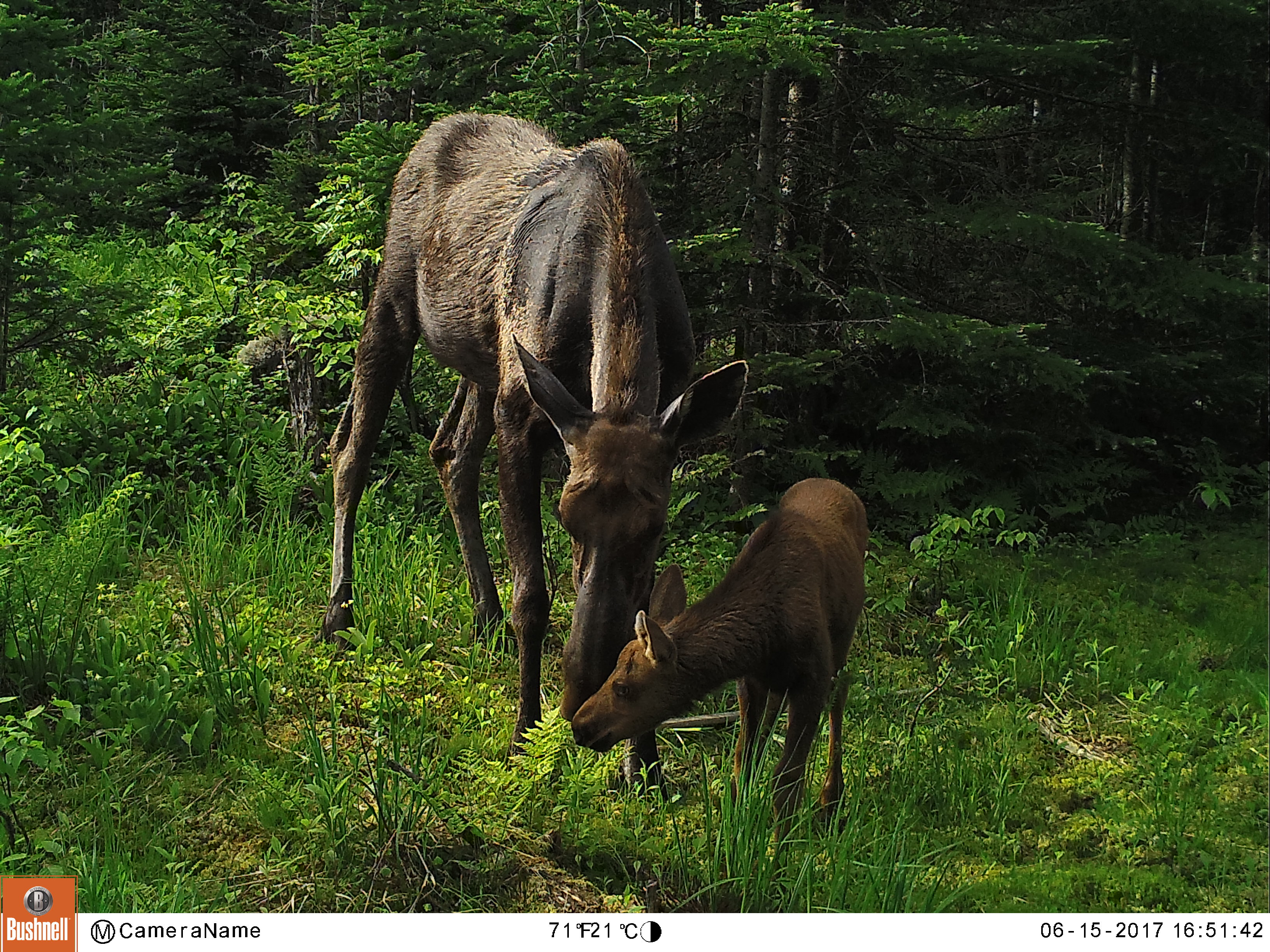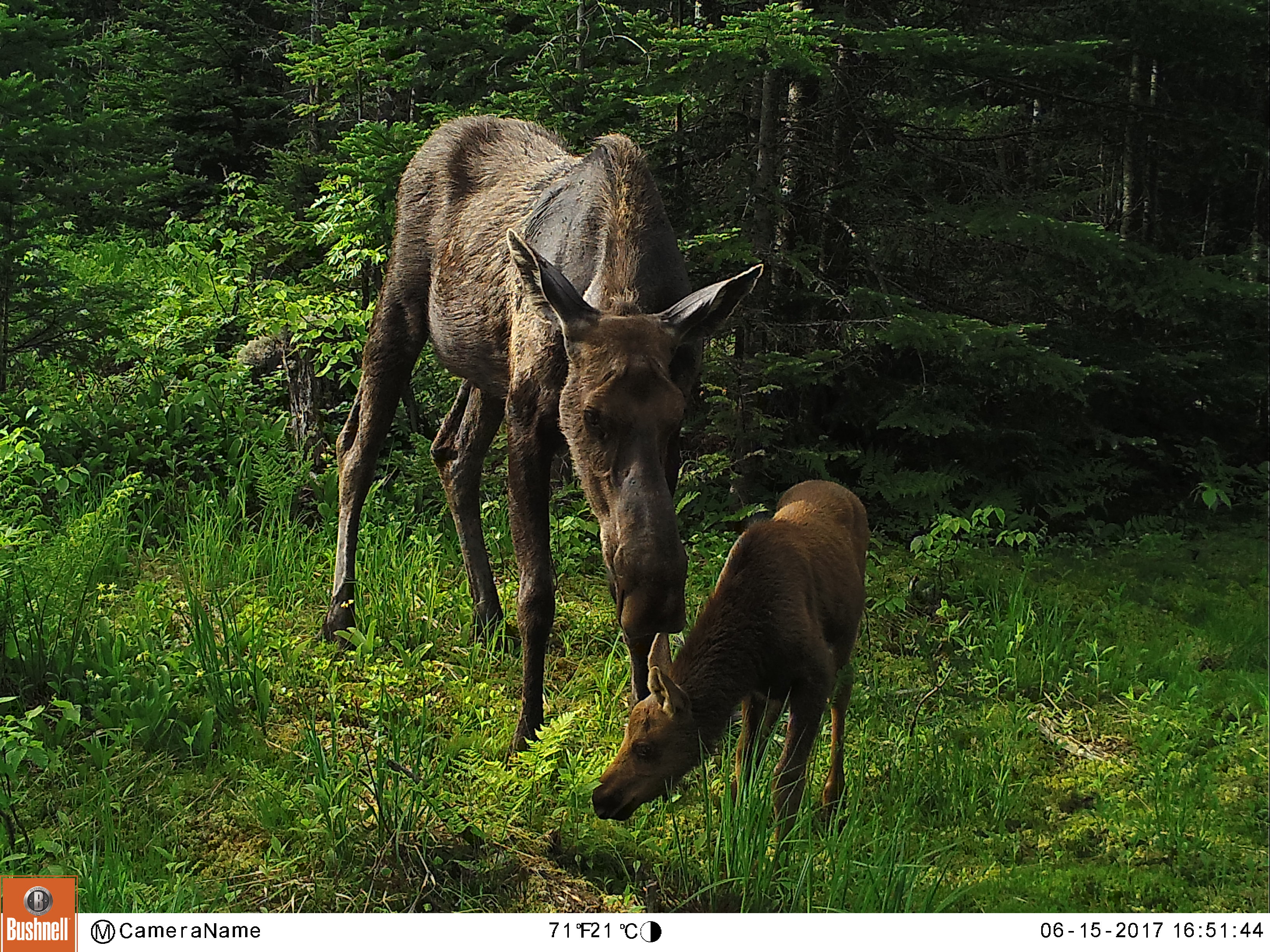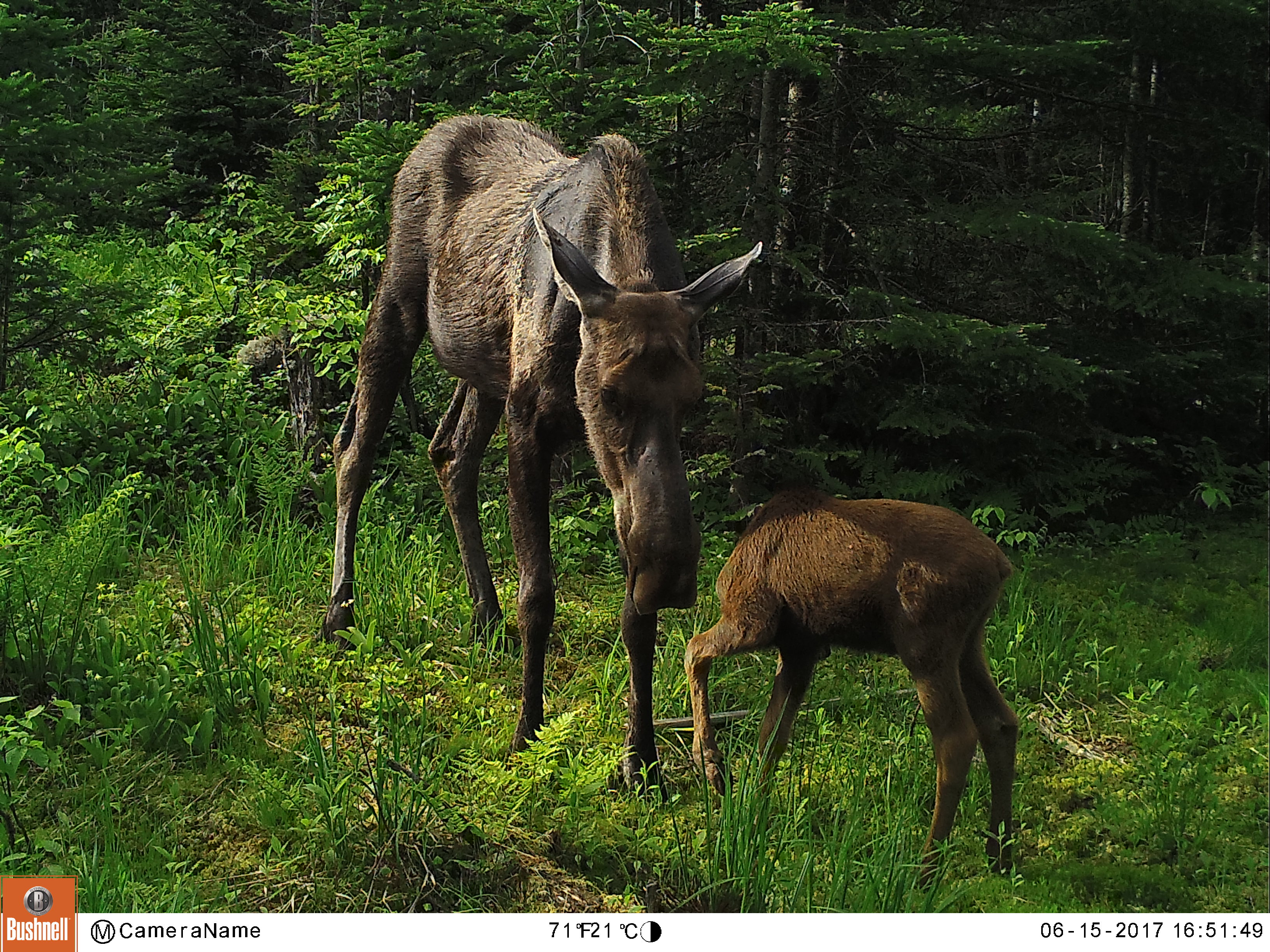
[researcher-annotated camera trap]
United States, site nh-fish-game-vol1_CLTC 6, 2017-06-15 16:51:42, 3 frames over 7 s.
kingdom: Animalia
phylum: Chordata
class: Mammalia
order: Artiodactyla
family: Cervidae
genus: Alces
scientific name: Alces alces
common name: moose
Moose (Alces alces).